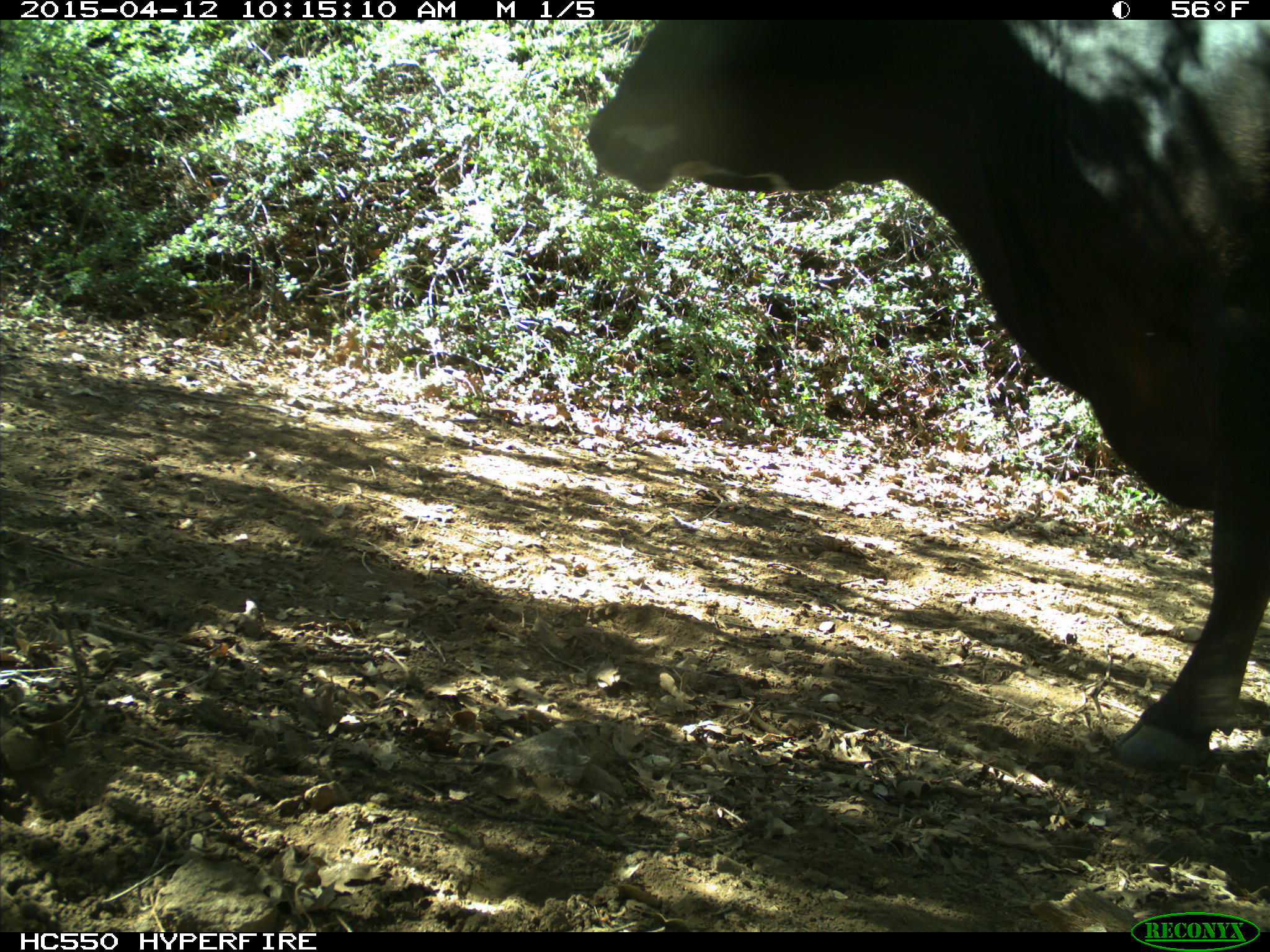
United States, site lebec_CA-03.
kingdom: Animalia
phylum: Chordata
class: Mammalia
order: Artiodactyla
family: Bovidae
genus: Bos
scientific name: Bos taurus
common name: domestic cow